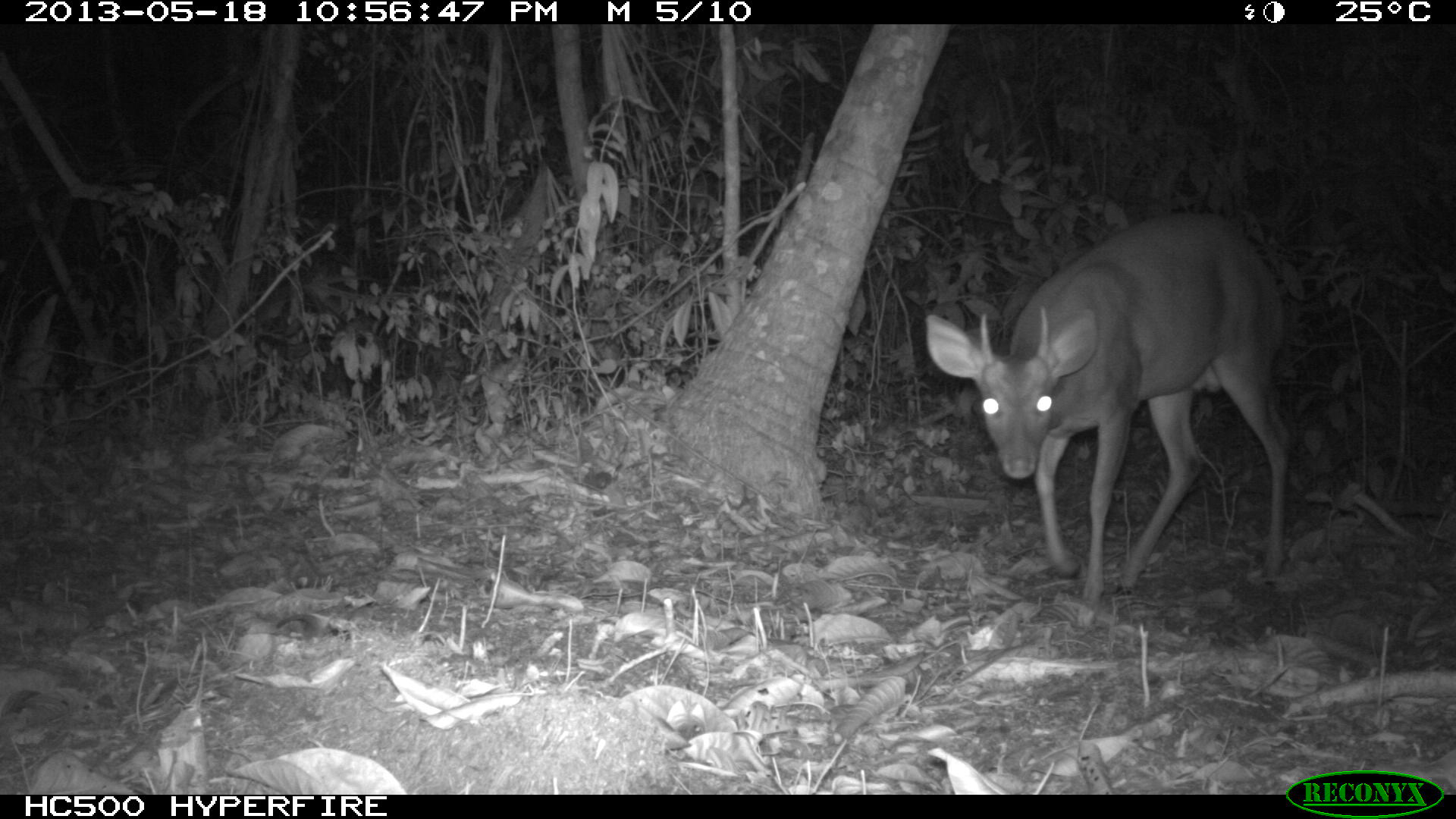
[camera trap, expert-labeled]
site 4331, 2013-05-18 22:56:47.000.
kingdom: Animalia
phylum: Chordata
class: Mammalia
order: Artiodactyla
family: Cervidae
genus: Mazama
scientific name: Mazama temama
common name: central american red brocket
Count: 1.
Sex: male.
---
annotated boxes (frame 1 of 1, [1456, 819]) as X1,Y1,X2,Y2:
mazama temama: 923,210,1291,602